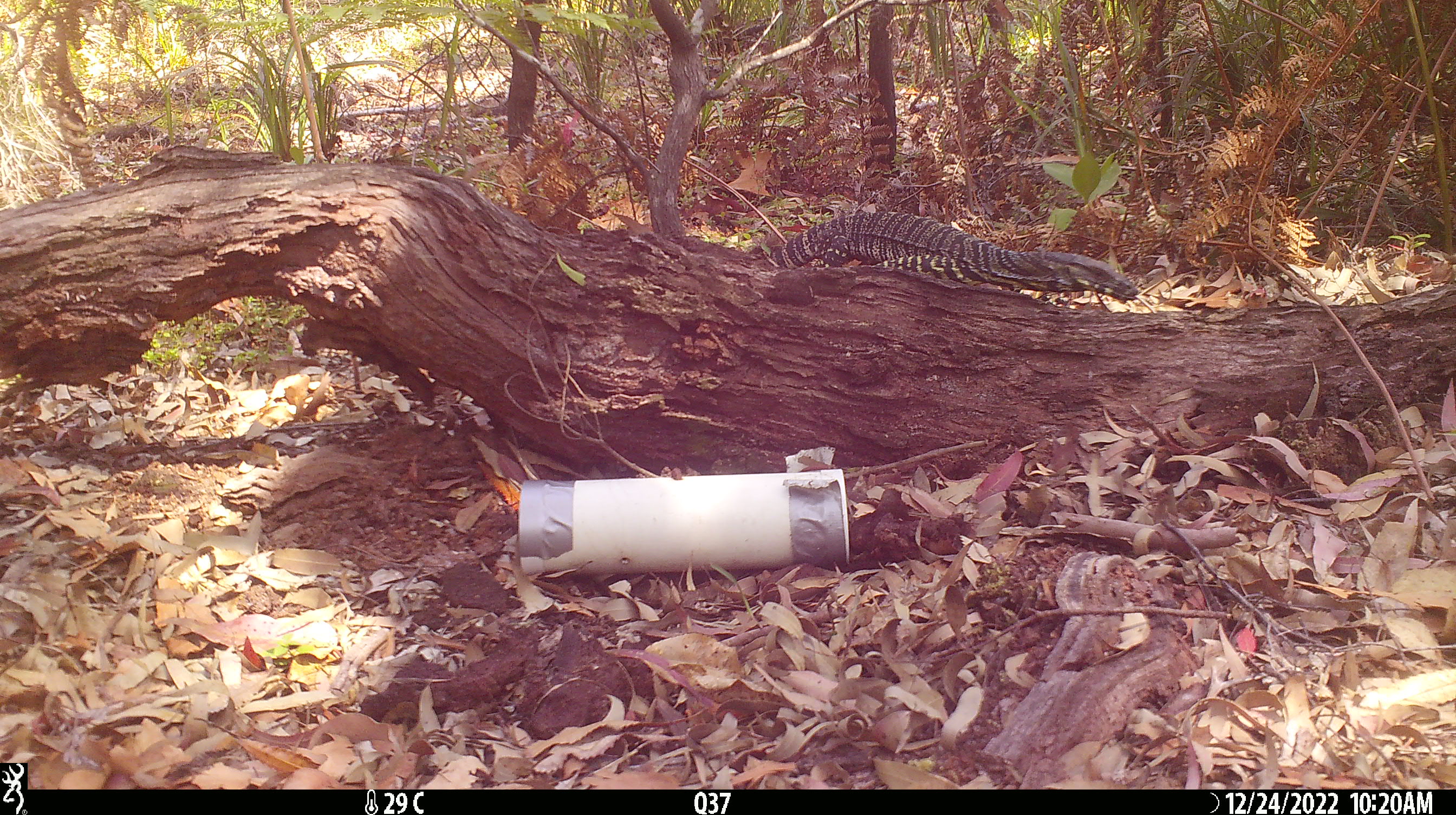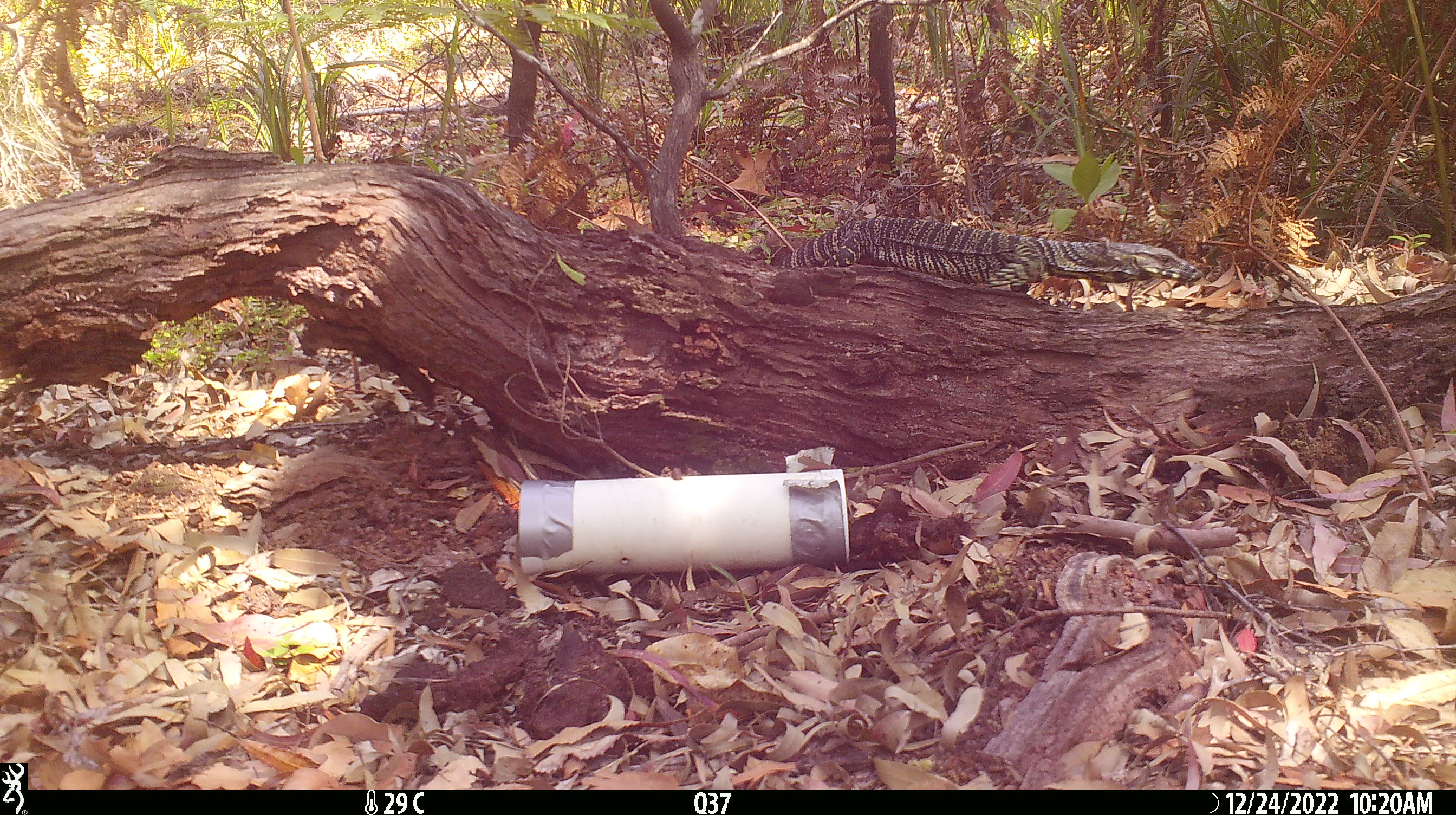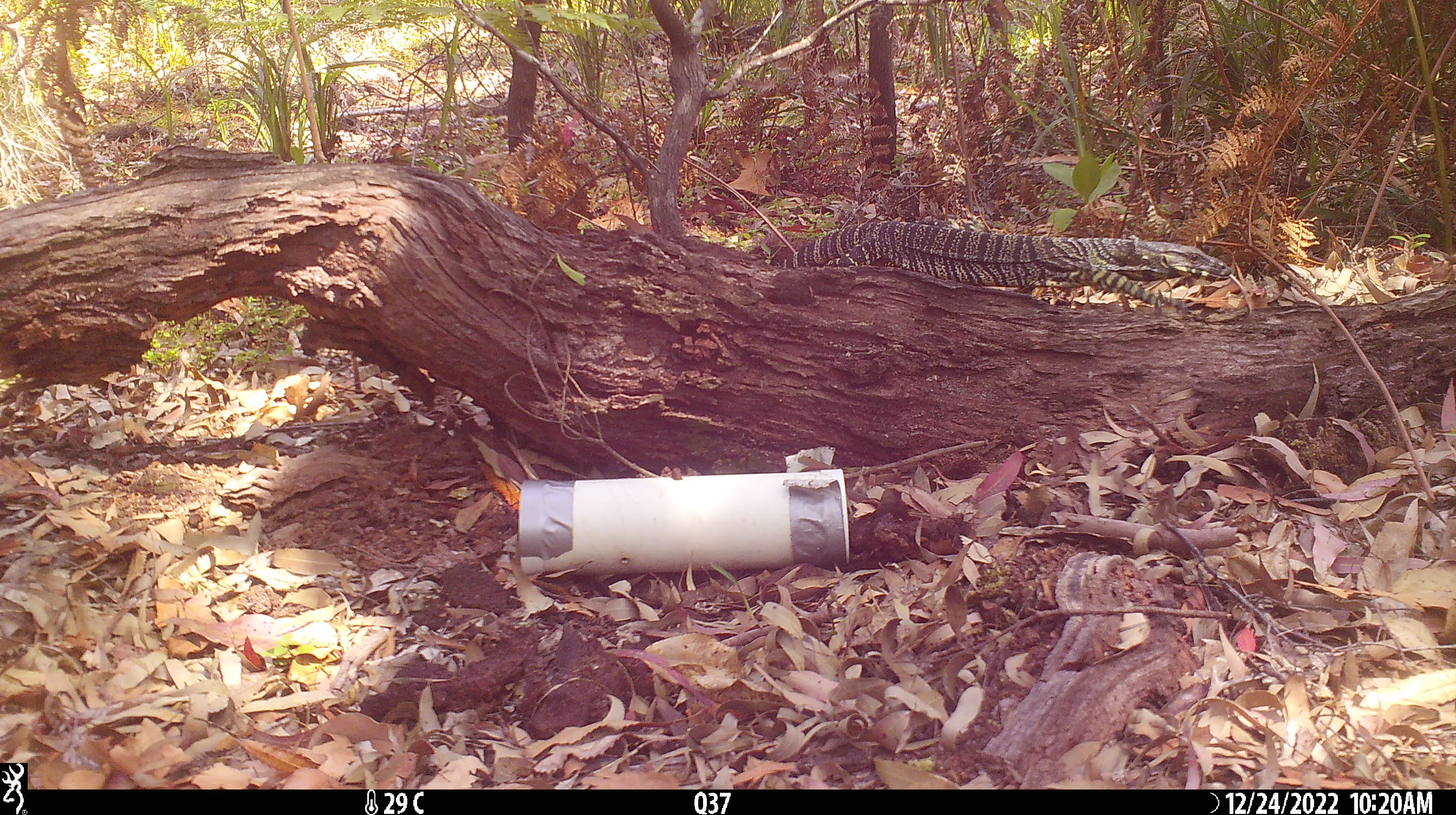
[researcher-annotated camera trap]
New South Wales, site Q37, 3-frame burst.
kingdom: Animalia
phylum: Chordata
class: Reptilia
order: Squamata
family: Varanidae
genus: Varanus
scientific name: Varanus varius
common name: lace monitor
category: goanna